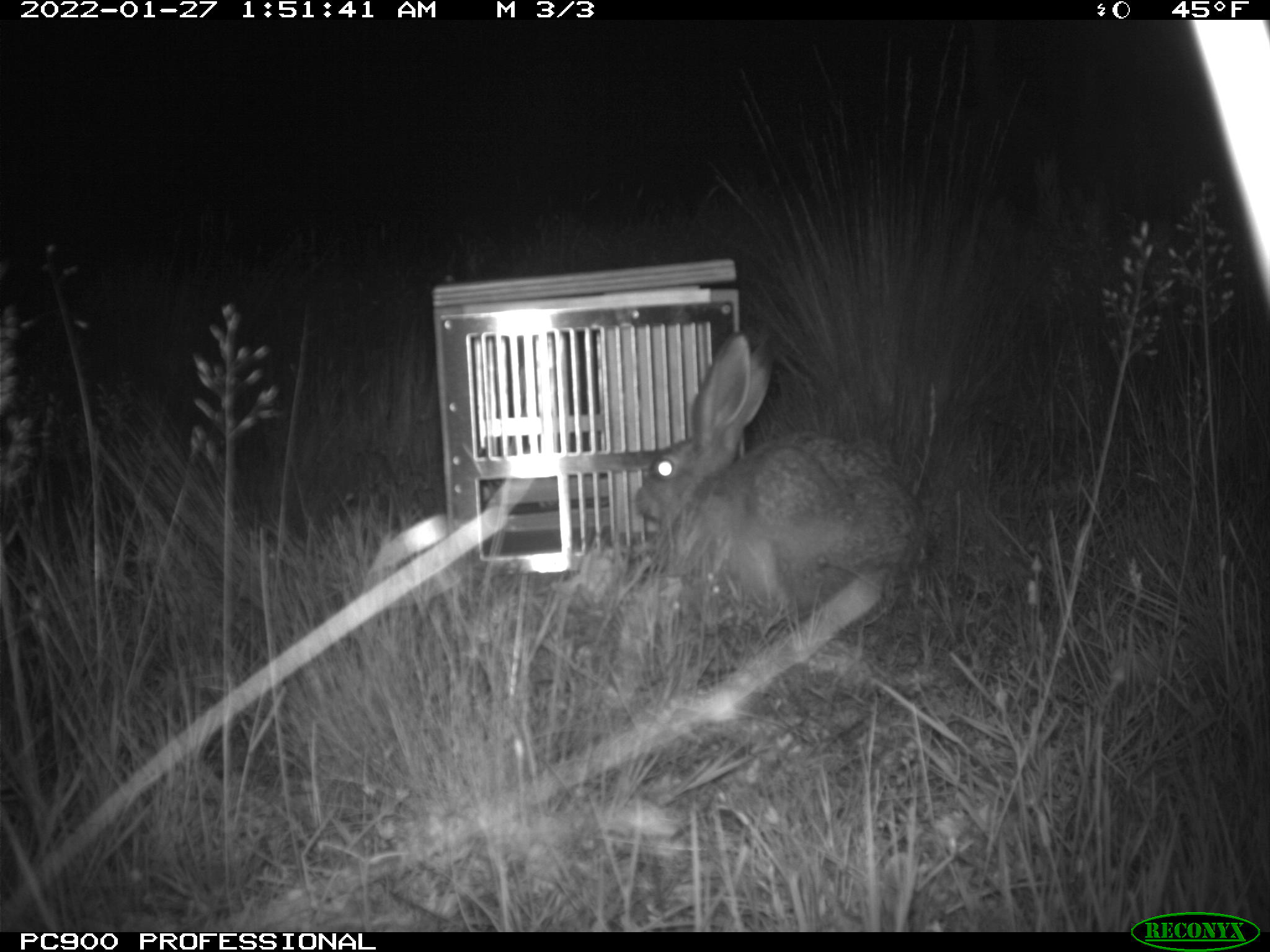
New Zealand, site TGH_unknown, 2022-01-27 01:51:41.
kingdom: Animalia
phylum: Chordata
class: Mammalia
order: Lagomorpha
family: Leporidae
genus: Lepus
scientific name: Lepus europaeus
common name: brown hare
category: hare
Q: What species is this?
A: Hare (brown hare) (Lepus europaeus).